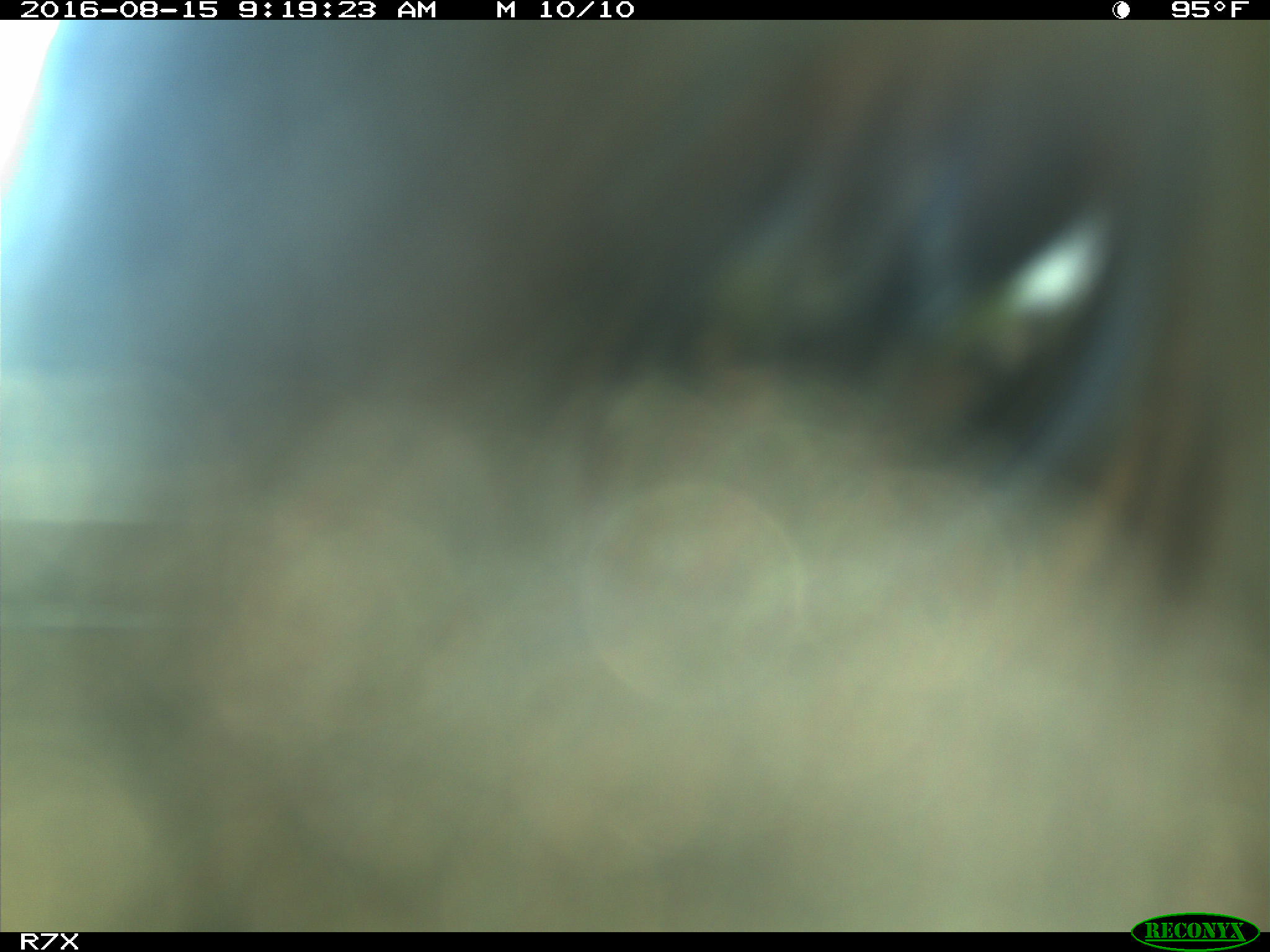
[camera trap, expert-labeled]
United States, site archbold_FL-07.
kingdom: Animalia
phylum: Chordata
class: Mammalia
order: Artiodactyla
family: Bovidae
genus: Bos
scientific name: Bos taurus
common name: domestic cow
Bos taurus (domestic cow).